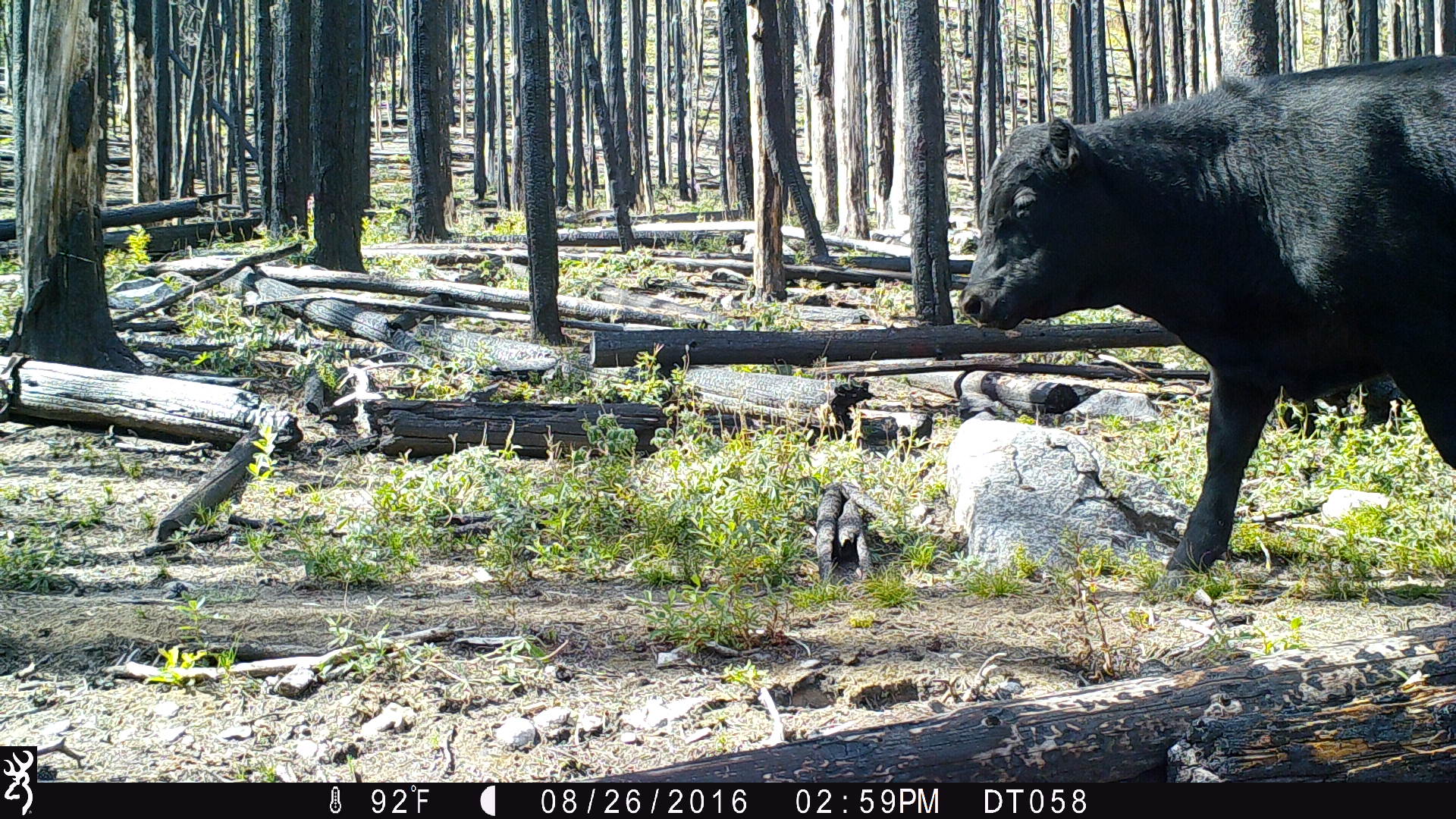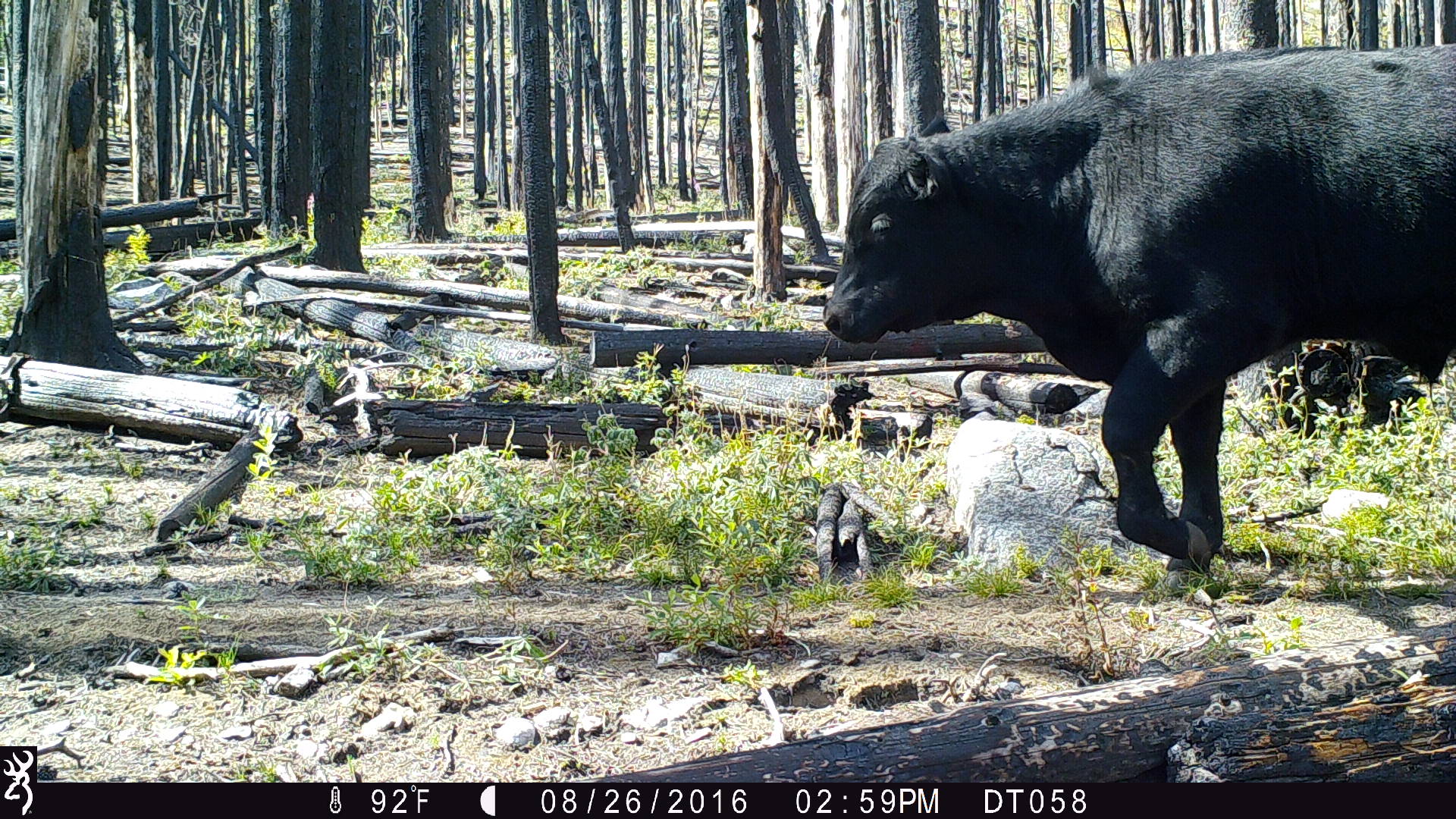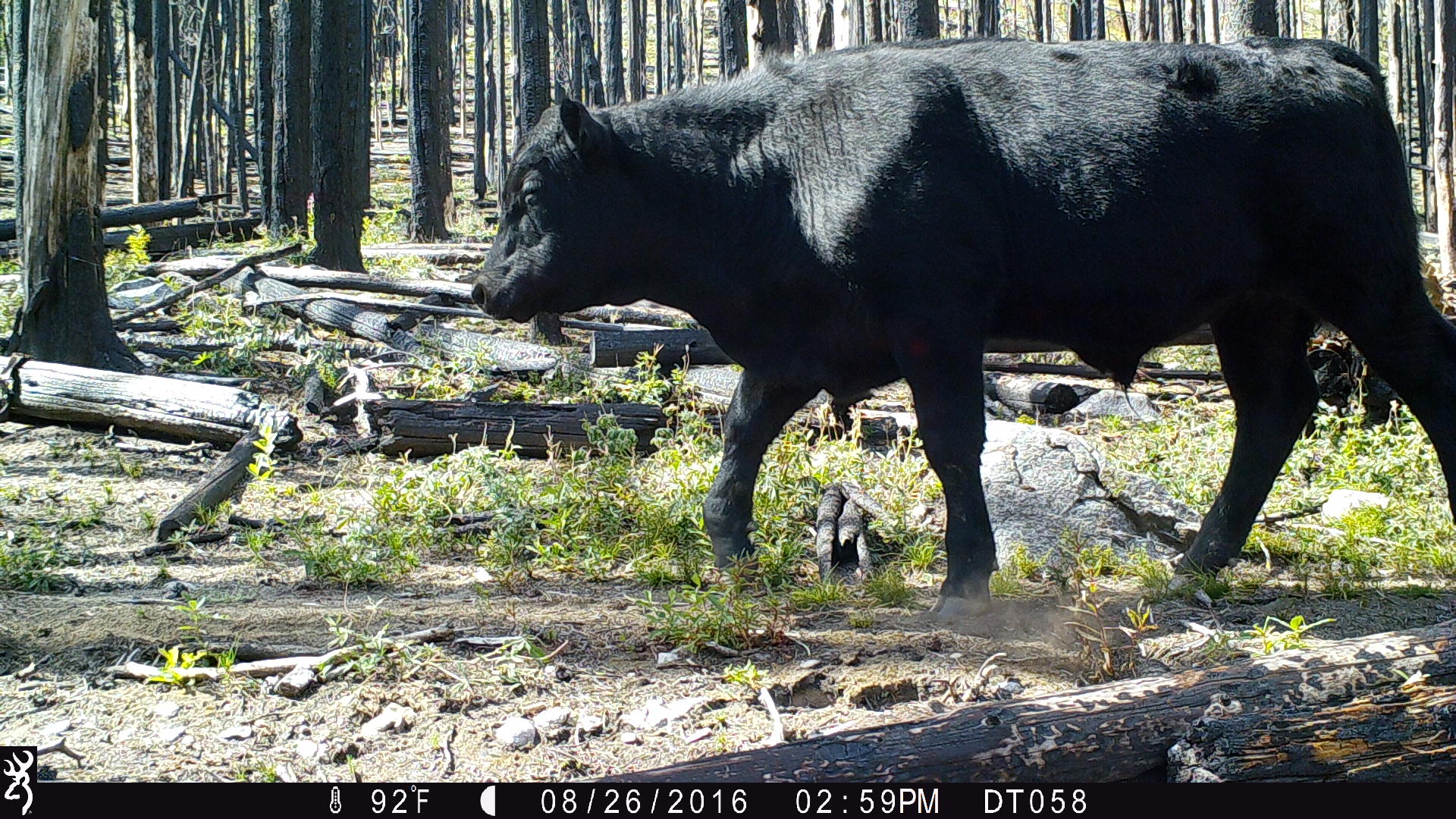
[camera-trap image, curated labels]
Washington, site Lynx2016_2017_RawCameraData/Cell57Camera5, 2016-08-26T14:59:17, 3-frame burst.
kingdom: Animalia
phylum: Chordata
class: Mammalia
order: Artiodactyla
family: Bovidae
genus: Bos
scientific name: Bos taurus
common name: domestic cattle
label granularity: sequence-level